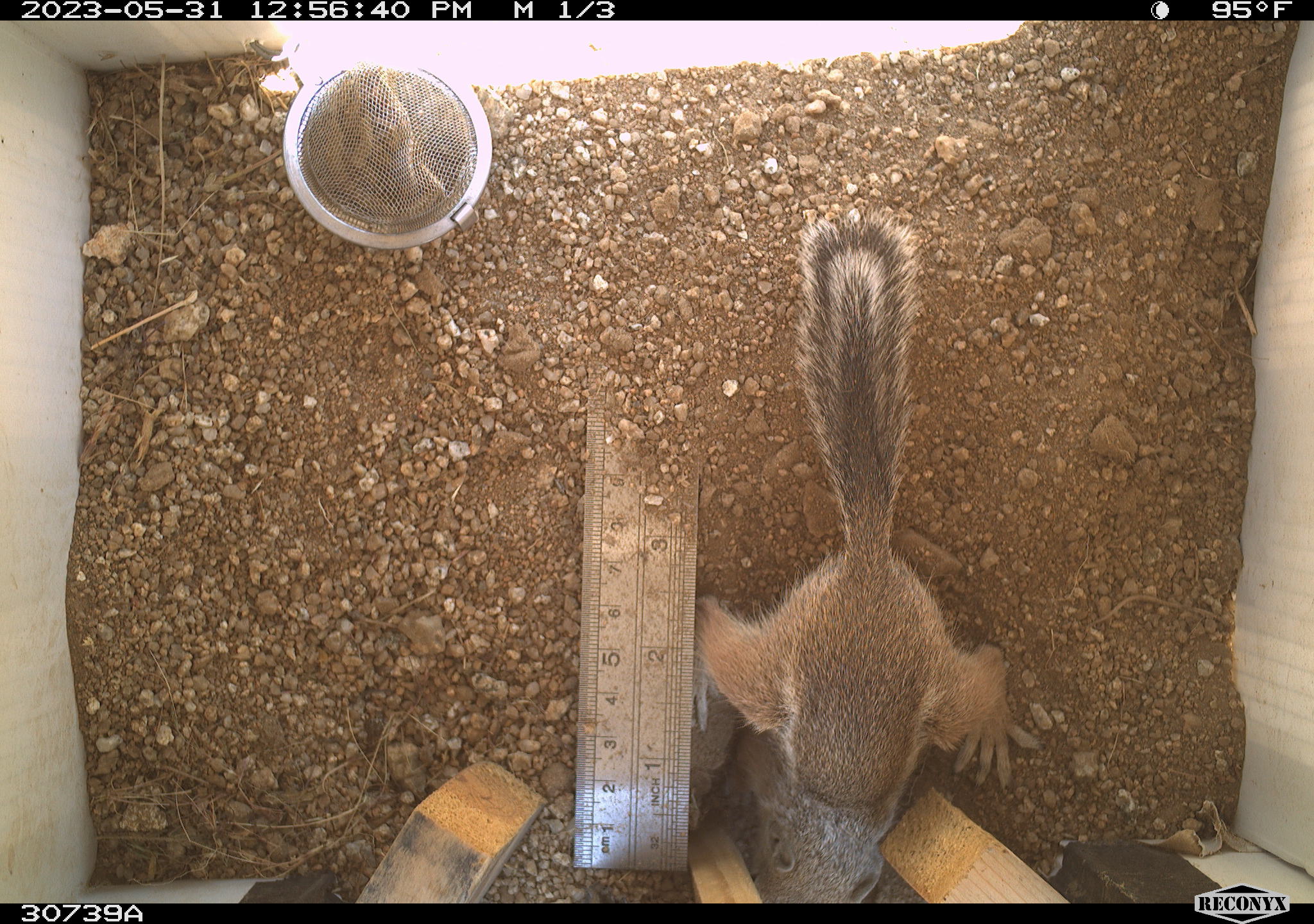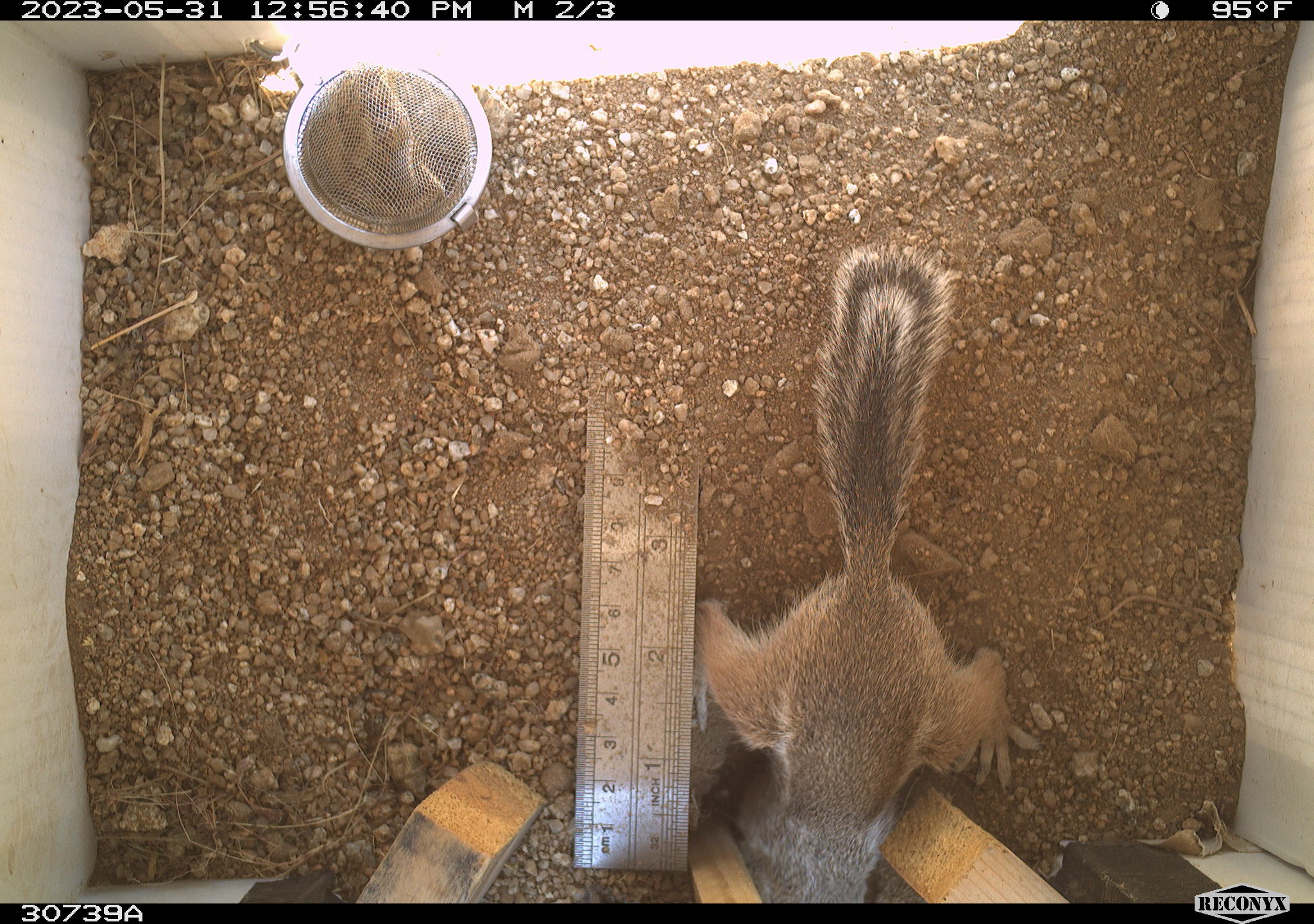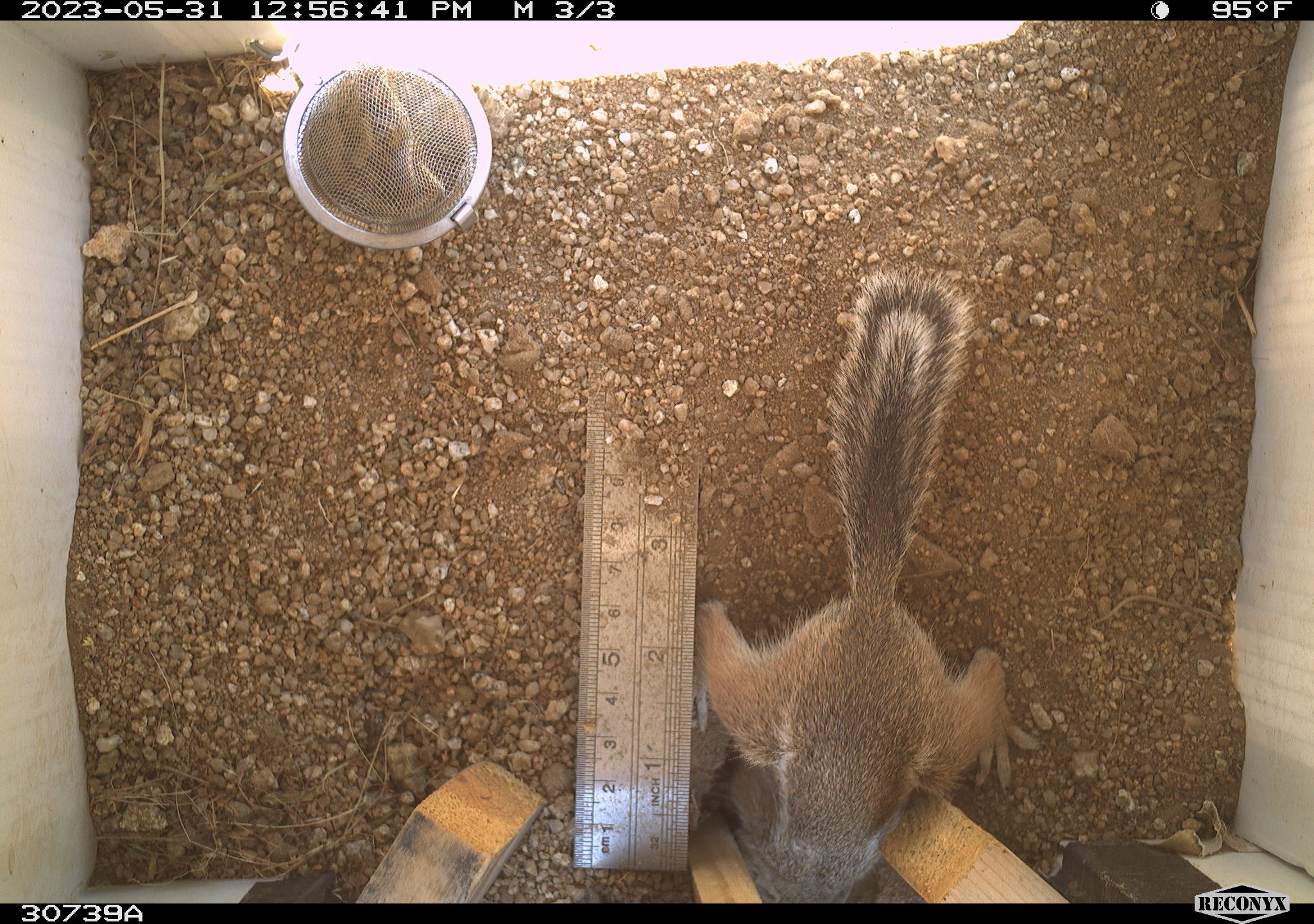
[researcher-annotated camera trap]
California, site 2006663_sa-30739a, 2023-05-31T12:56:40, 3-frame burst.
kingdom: Animalia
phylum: Chordata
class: Mammalia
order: Rodentia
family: Sciuridae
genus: Ammospermophilus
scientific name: Ammospermophilus leucurus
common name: white-tailed antelope squirrel